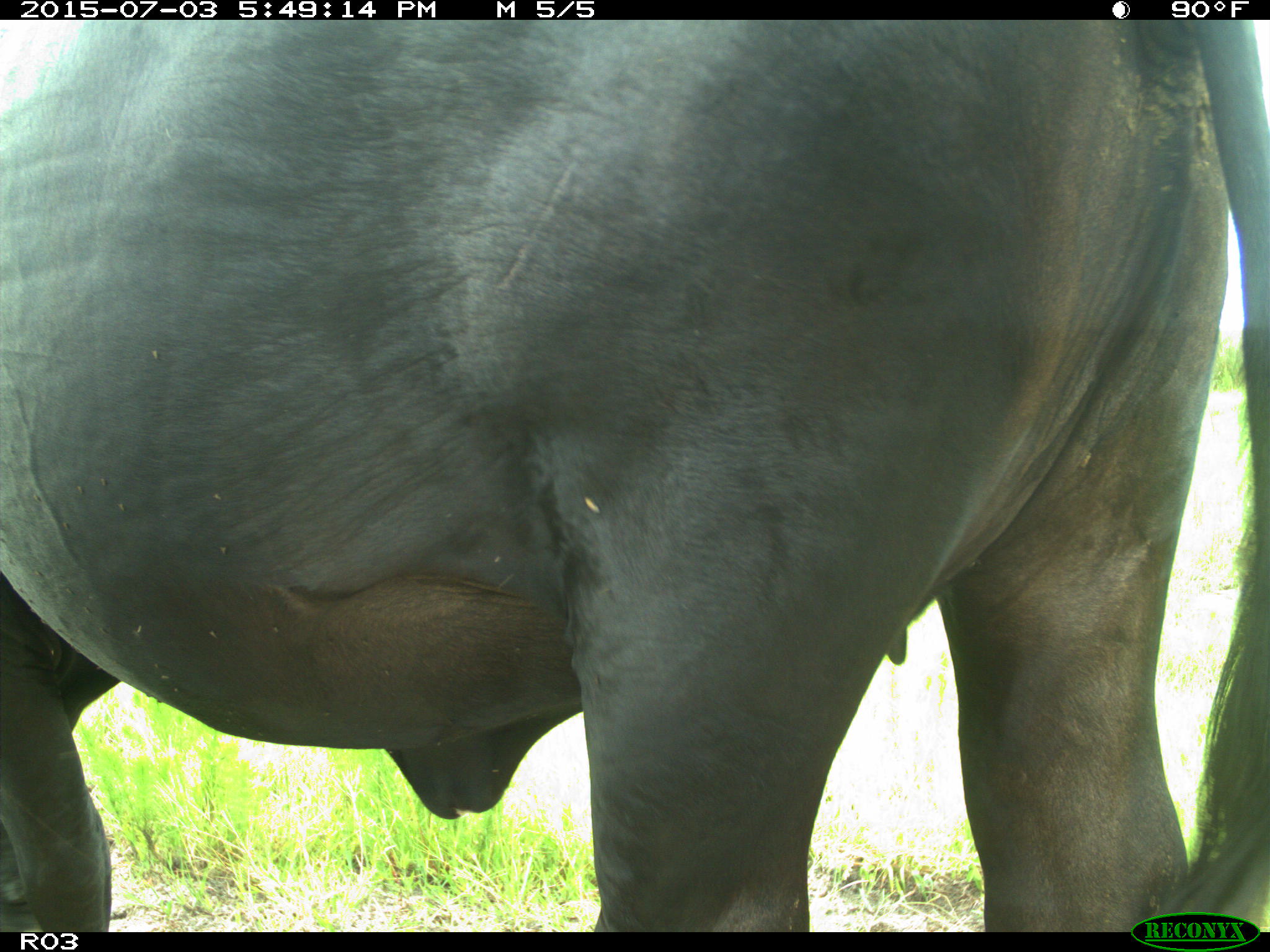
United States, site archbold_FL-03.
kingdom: Animalia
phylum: Chordata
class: Mammalia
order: Artiodactyla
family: Bovidae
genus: Bos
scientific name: Bos taurus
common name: domestic cow